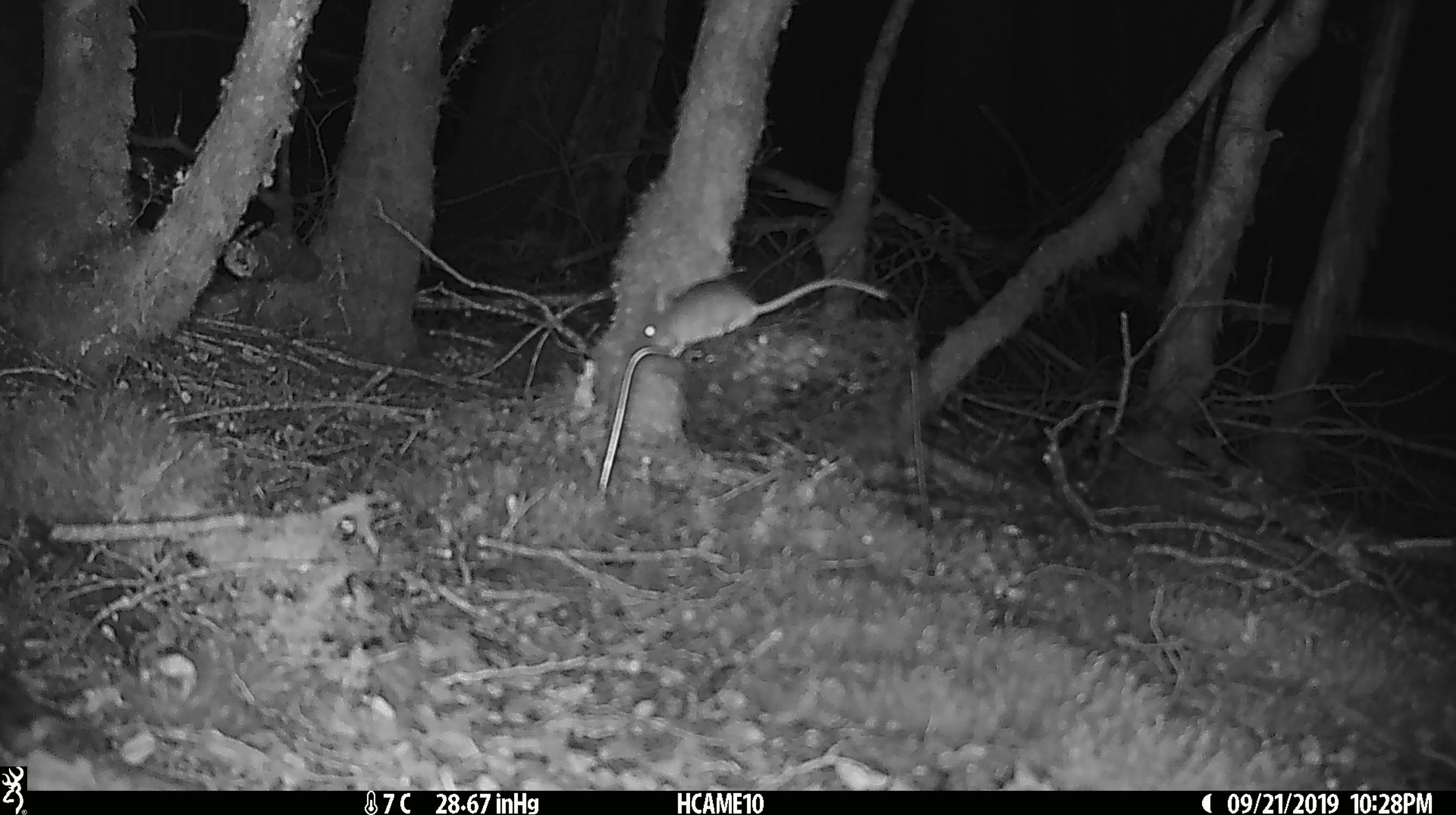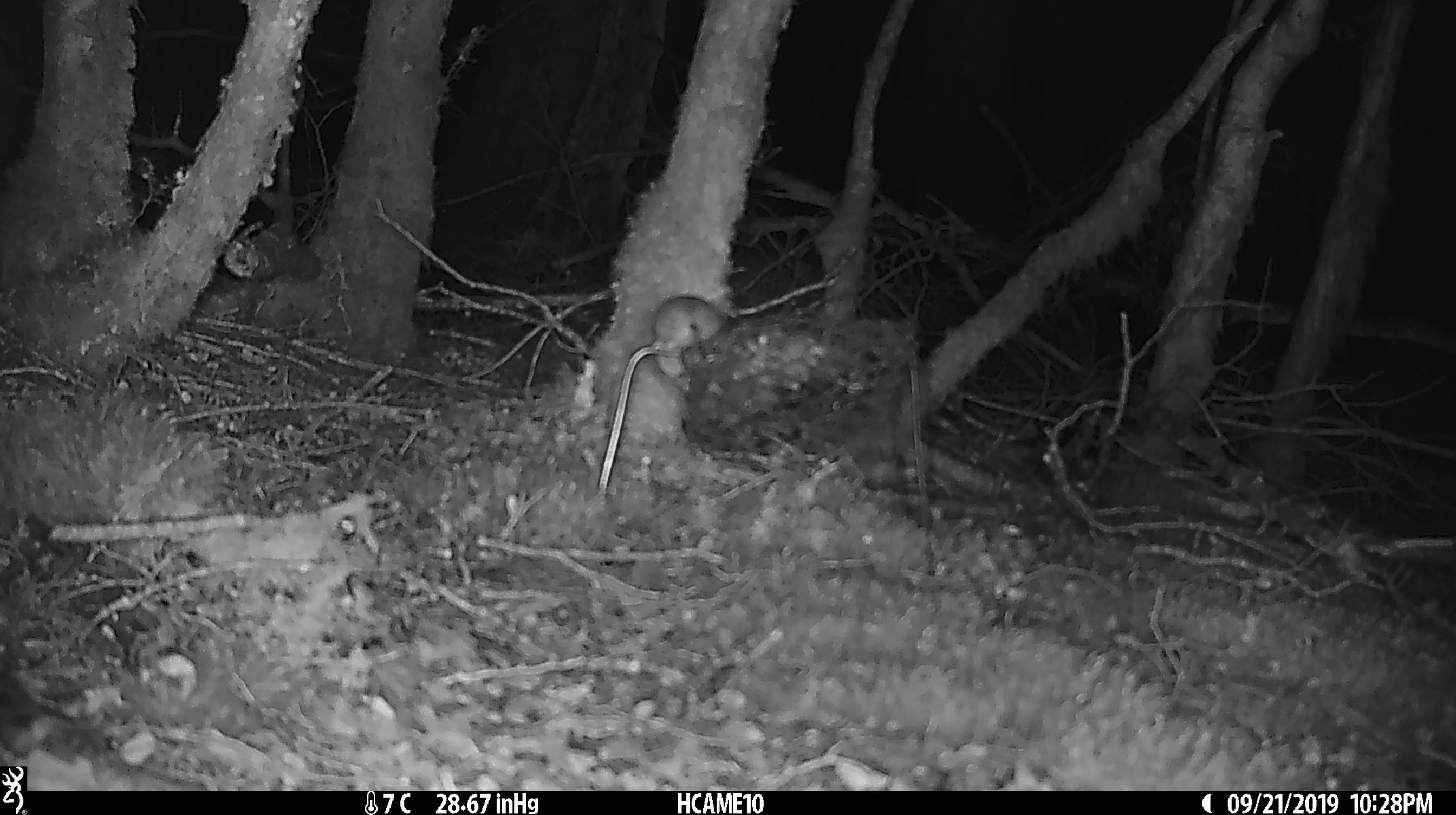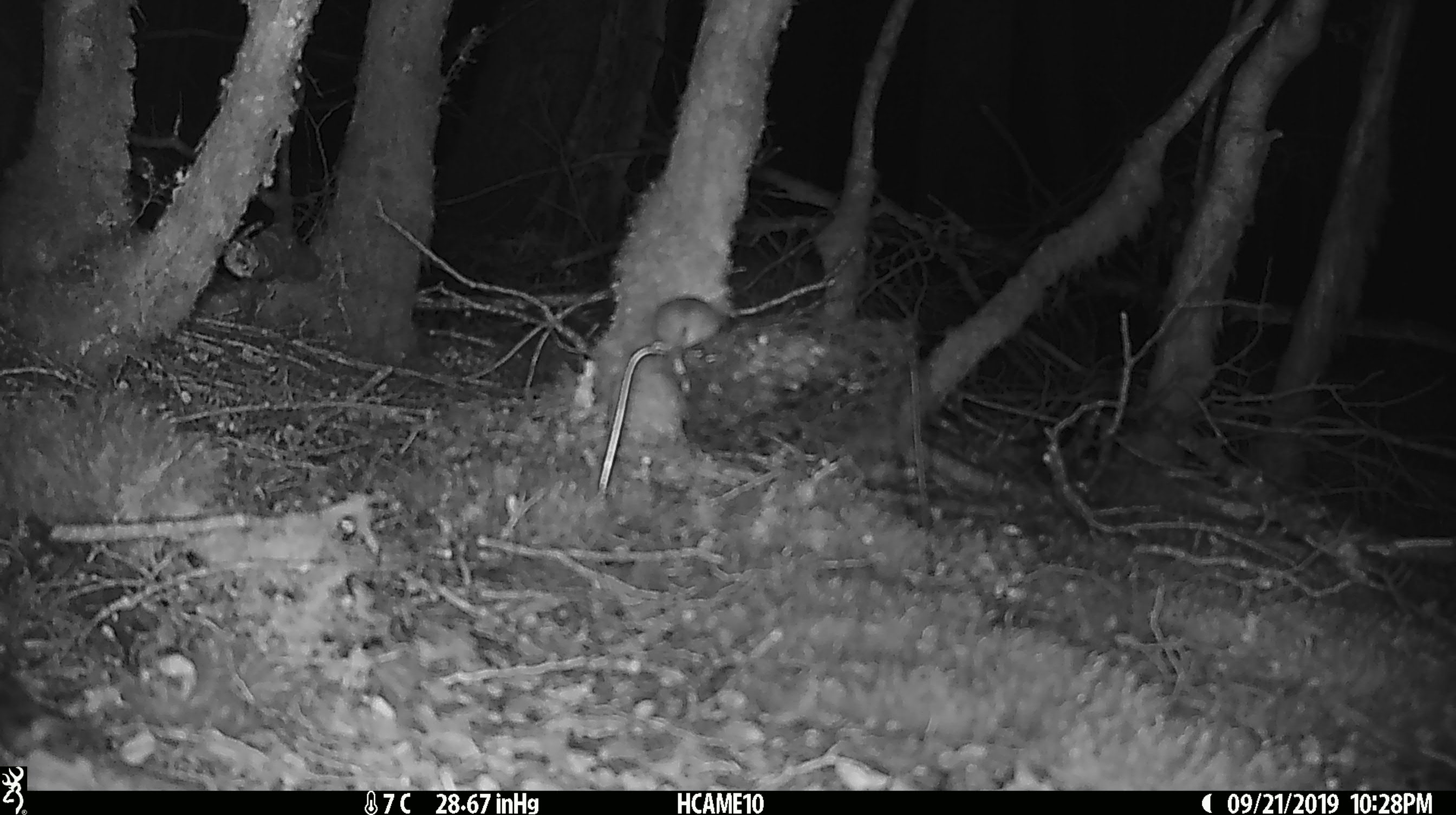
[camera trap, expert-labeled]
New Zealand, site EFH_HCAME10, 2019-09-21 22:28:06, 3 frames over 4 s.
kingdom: Animalia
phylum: Chordata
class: Mammalia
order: Rodentia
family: Muridae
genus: Mus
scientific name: Mus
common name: mouse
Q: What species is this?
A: Mouse (Mus).